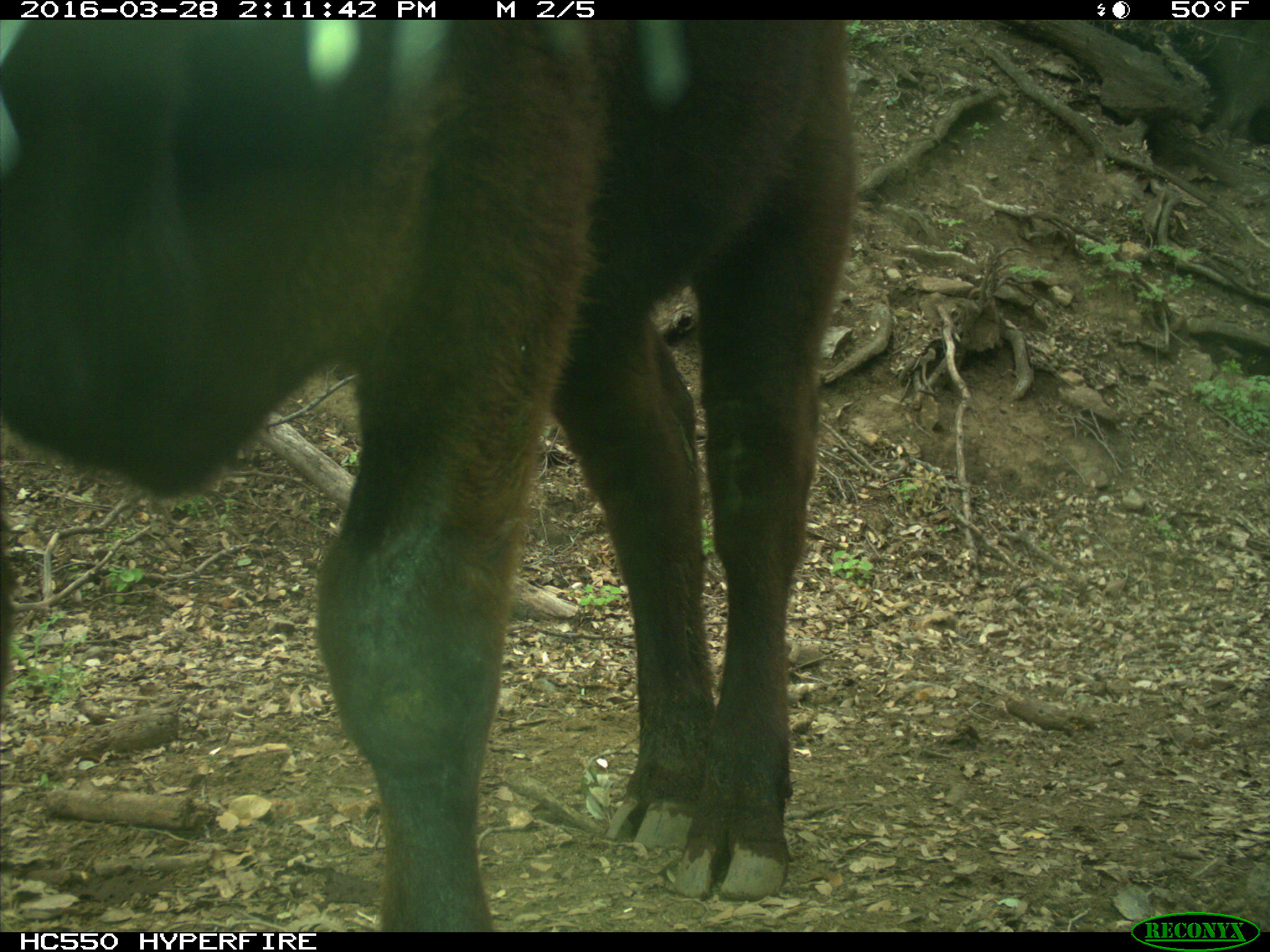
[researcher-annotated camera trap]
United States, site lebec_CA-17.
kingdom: Animalia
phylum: Chordata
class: Mammalia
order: Artiodactyla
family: Bovidae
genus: Bos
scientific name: Bos taurus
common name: domestic cow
Bos taurus (domestic cow).